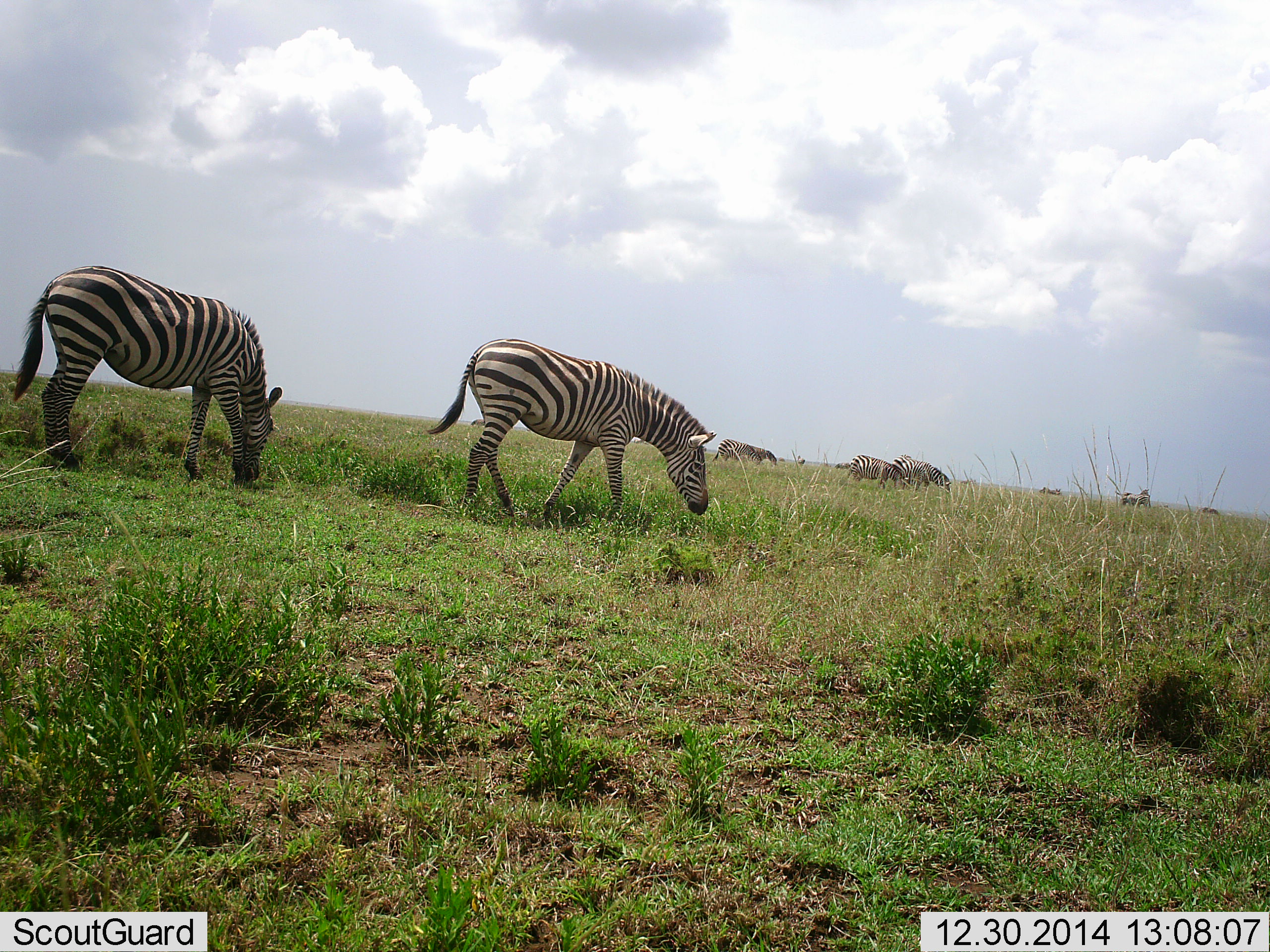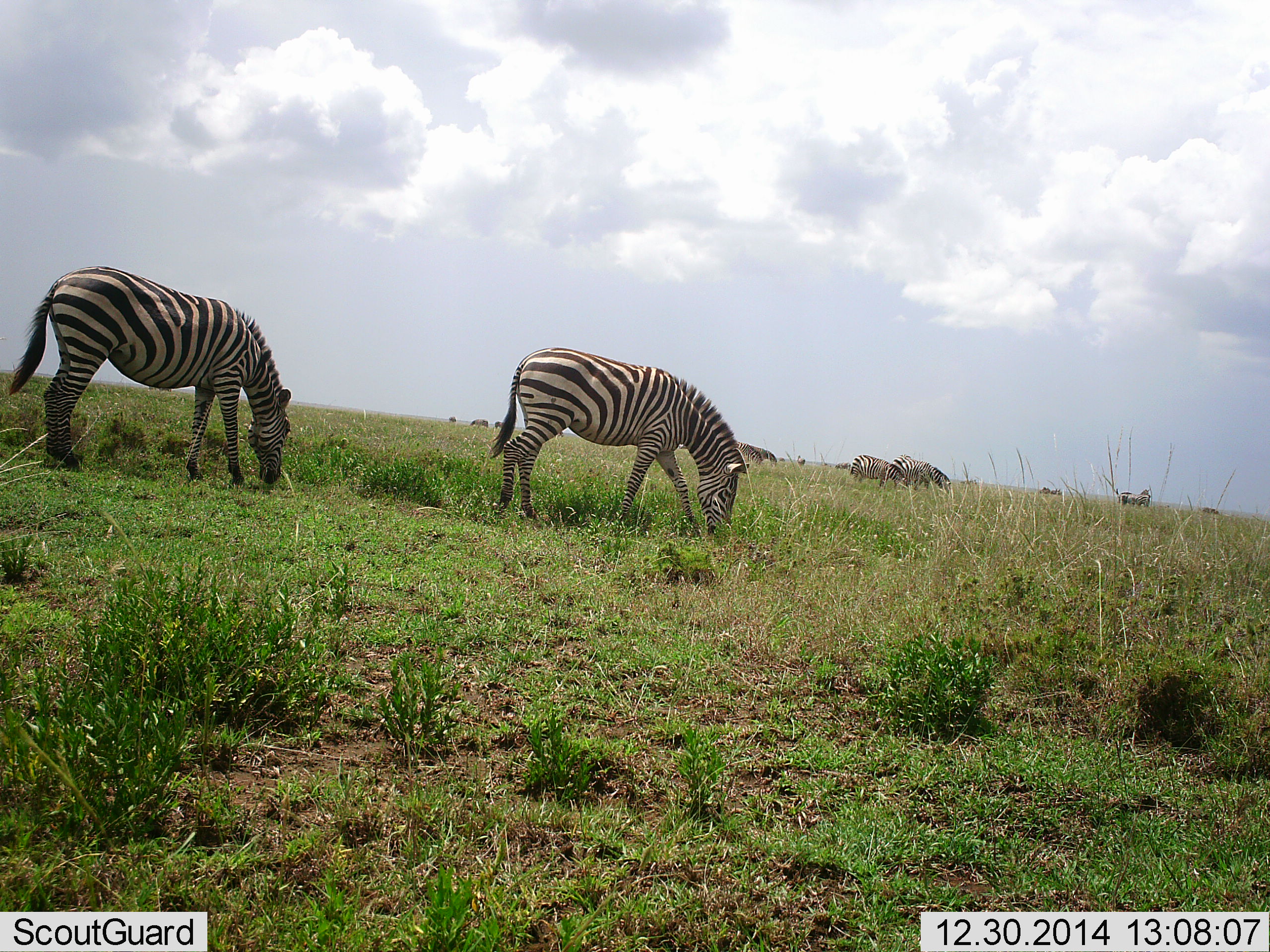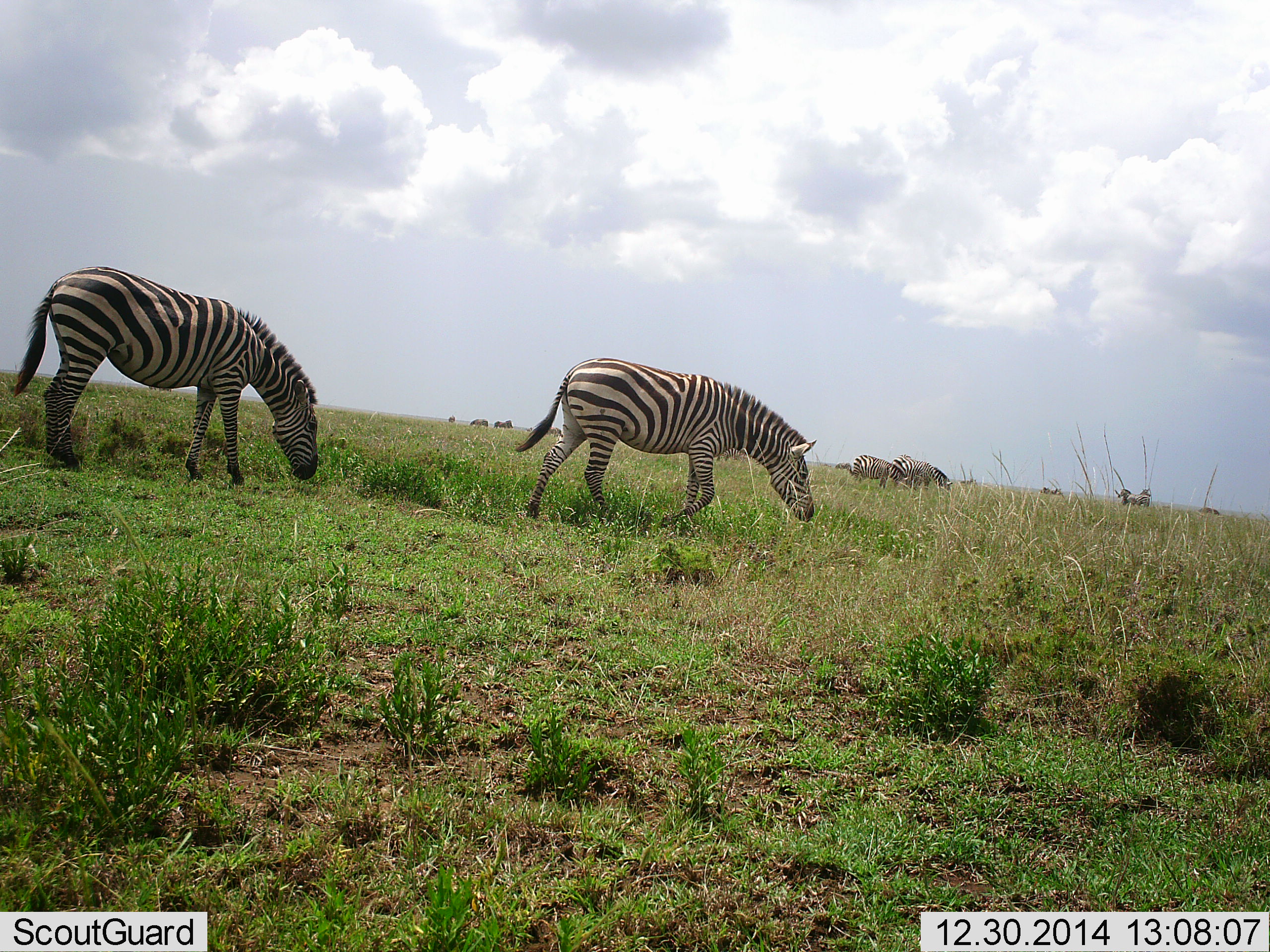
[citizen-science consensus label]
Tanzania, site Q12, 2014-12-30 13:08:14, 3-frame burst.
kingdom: Animalia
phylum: Chordata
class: Mammalia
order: Perissodactyla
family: Equidae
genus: Equus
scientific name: Equus quagga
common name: plains zebra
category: zebra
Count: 10.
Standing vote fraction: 20%.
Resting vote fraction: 0%.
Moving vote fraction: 50%.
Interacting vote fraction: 0%.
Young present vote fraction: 0%.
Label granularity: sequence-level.